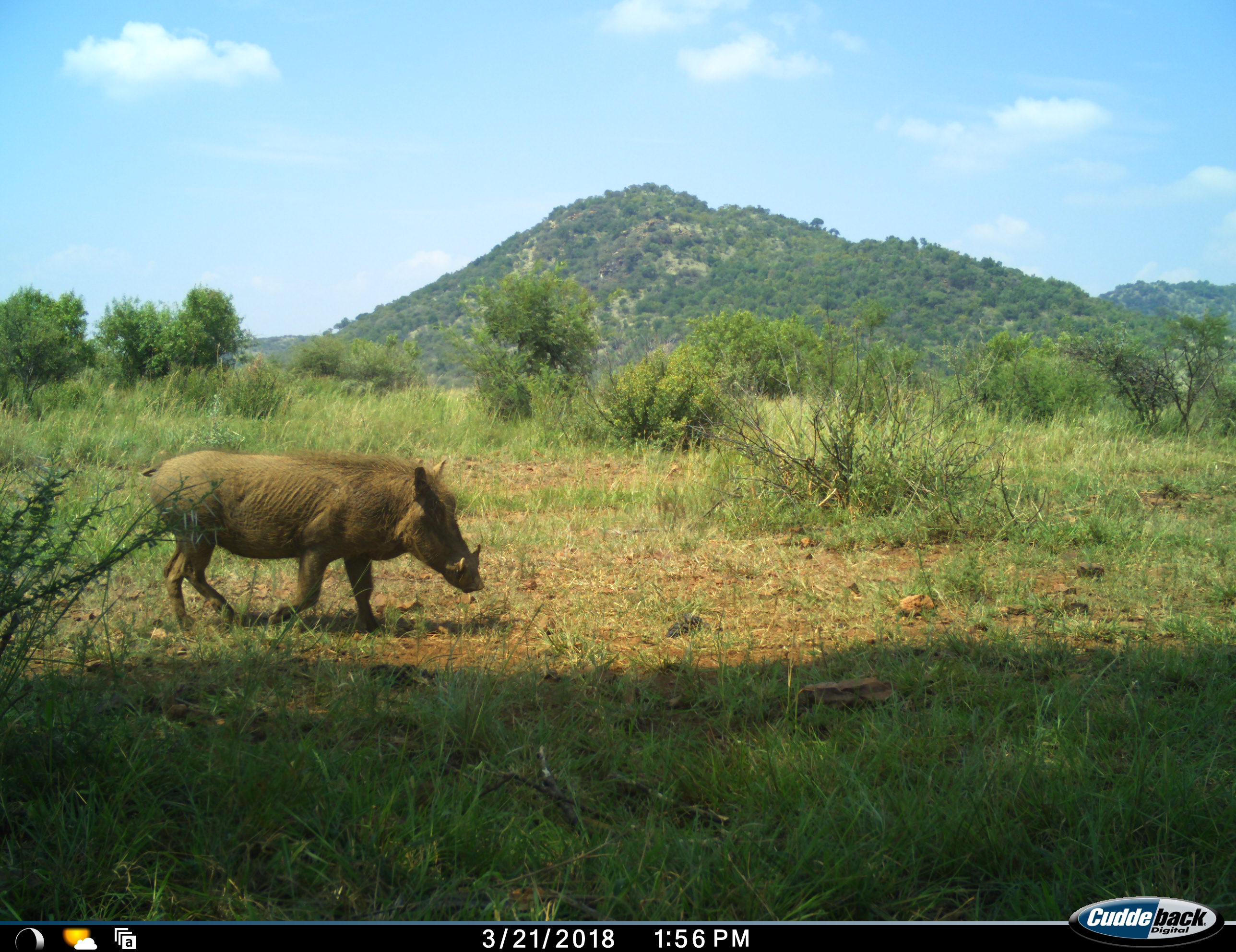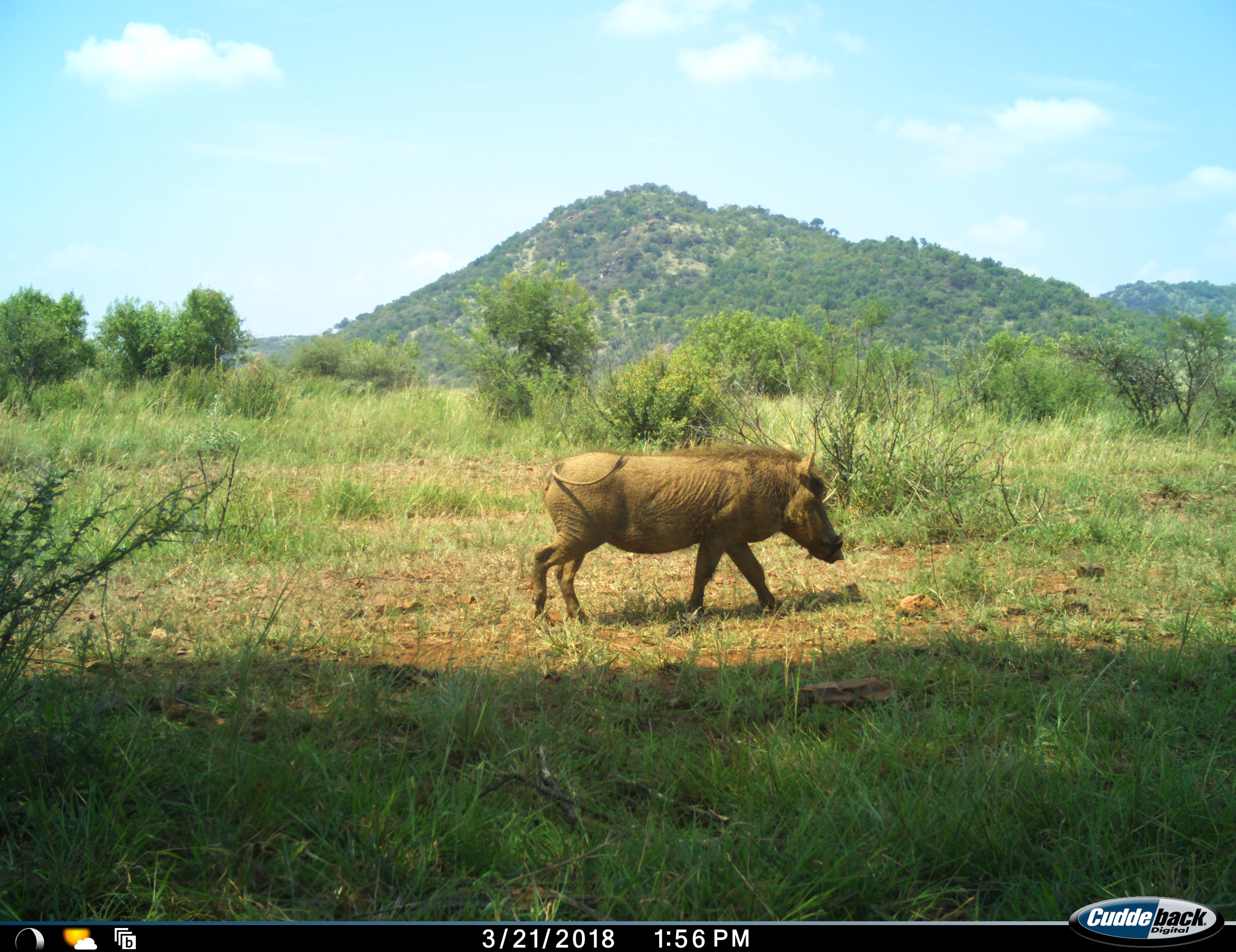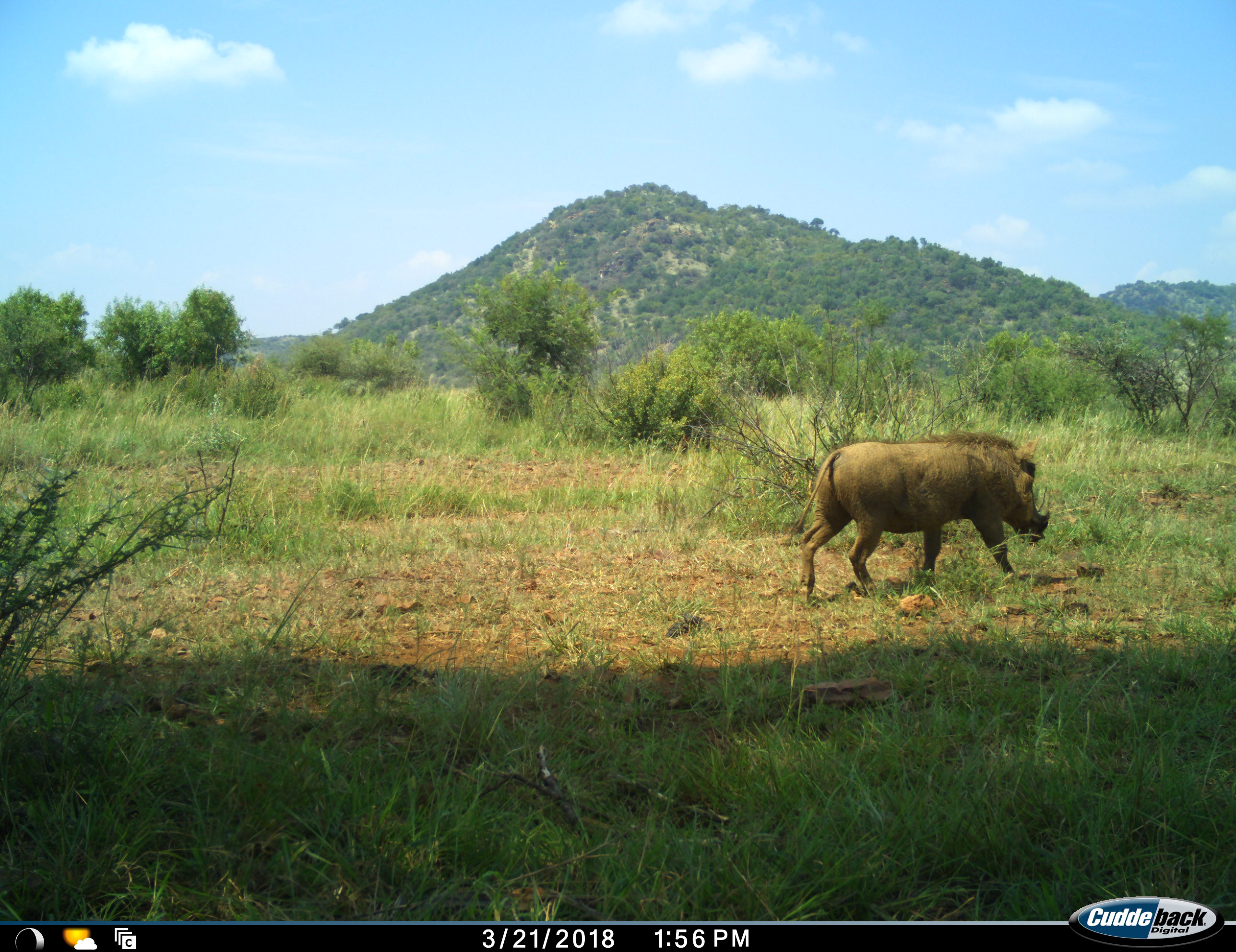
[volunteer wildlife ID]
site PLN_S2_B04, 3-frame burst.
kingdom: Animalia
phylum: Chordata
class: Mammalia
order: Artiodactyla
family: Suidae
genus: Phacochoerus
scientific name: Phacochoerus africanus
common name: warthog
Warthog (Phacochoerus africanus), count 1. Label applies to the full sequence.